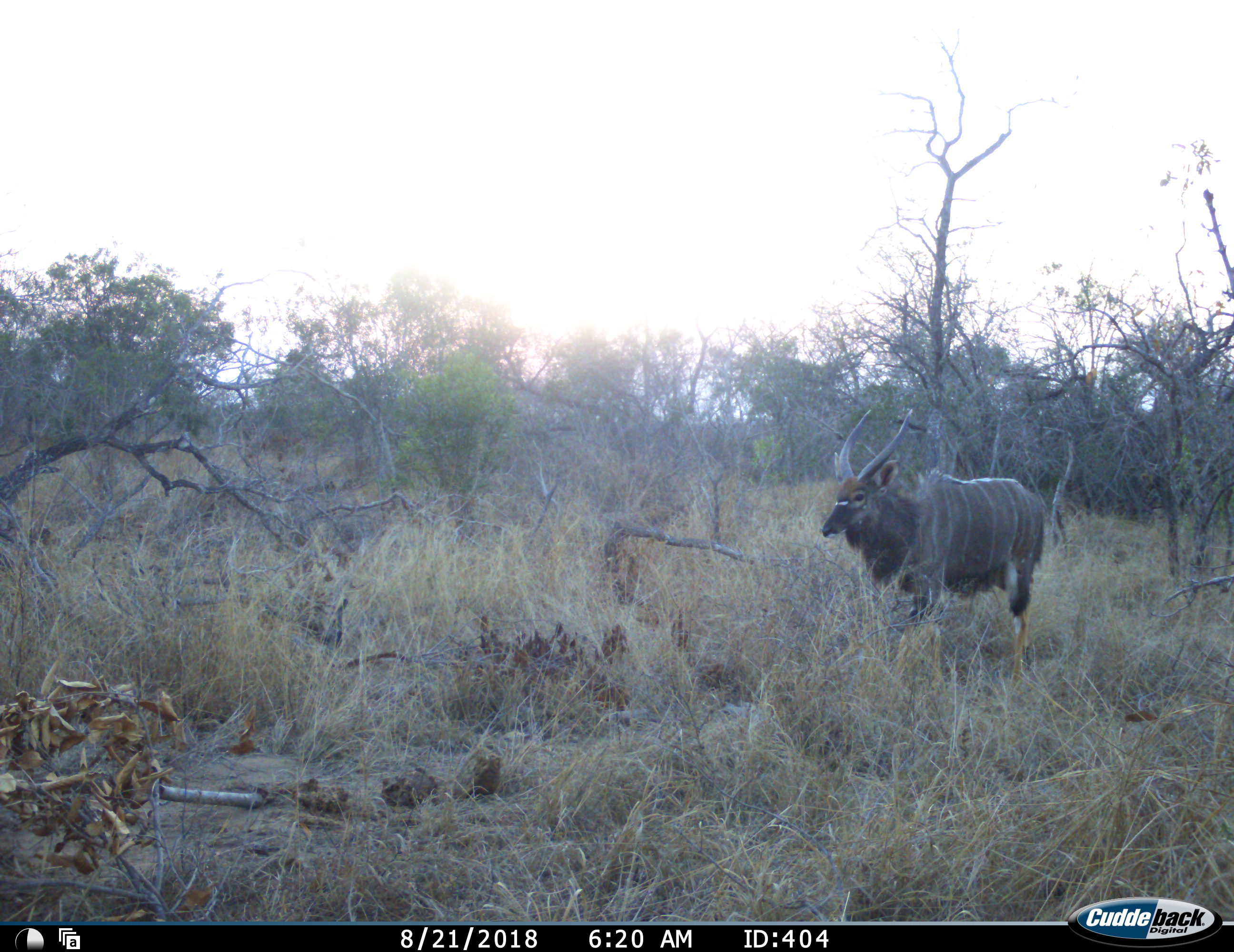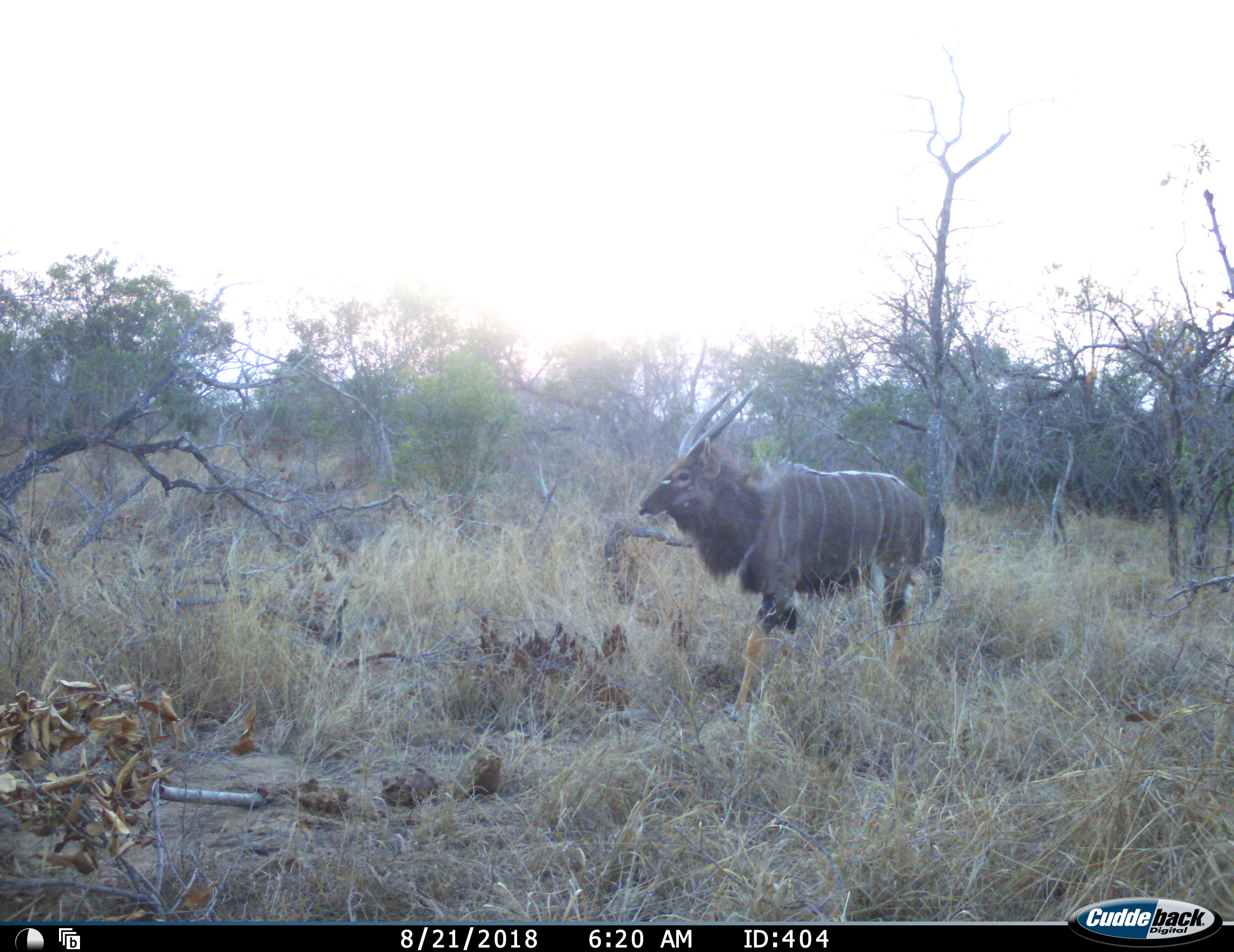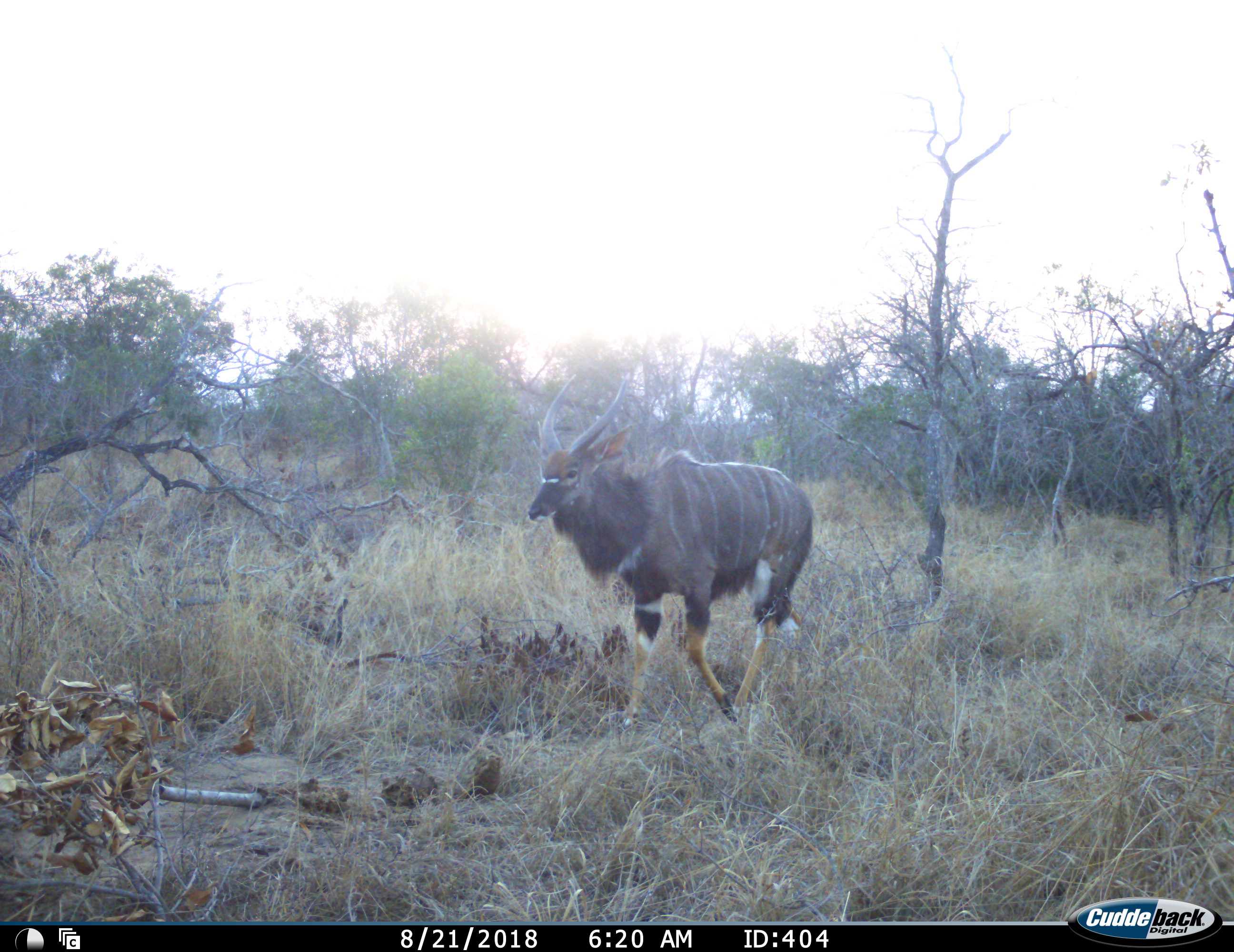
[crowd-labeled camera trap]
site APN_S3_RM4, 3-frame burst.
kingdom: Animalia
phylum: Chordata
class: Mammalia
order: Artiodactyla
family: Bovidae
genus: Tragelaphus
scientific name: Tragelaphus angasii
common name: nyala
Nyala (Tragelaphus angasii), count 1. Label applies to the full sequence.